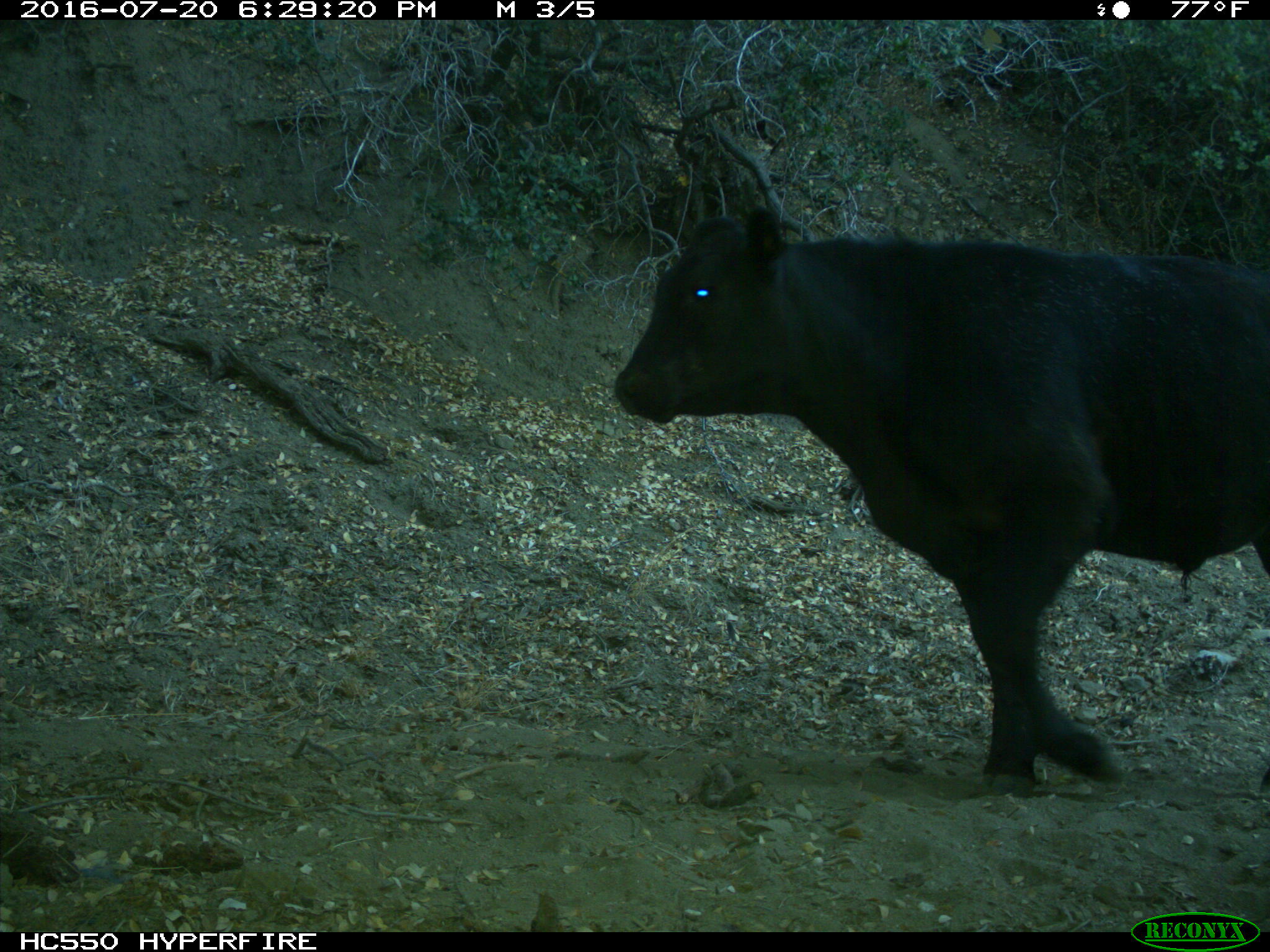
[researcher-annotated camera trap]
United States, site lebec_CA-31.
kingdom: Animalia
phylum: Chordata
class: Mammalia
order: Artiodactyla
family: Bovidae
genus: Bos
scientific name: Bos taurus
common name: domestic cow